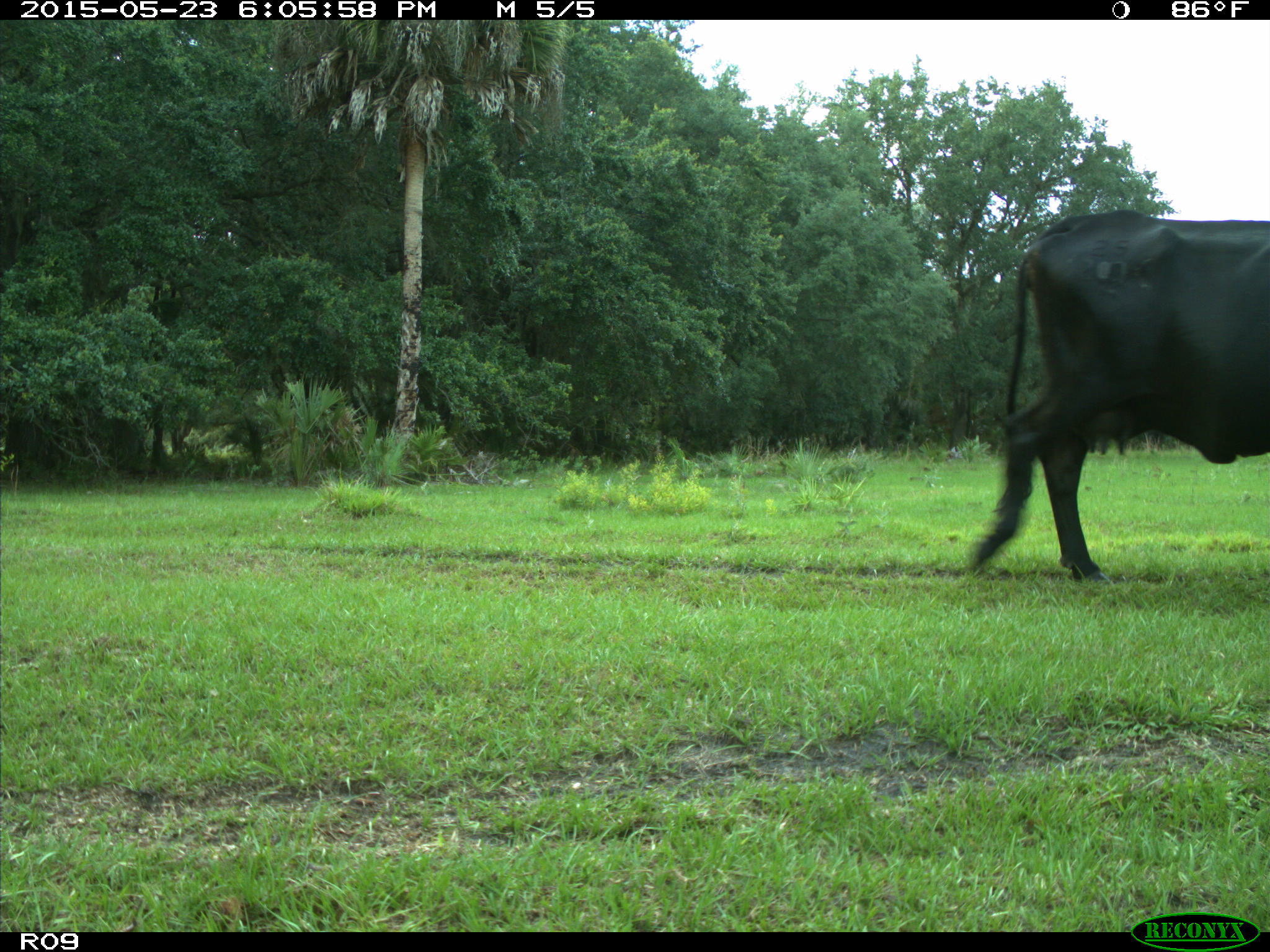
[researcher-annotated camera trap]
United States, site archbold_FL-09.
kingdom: Animalia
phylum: Chordata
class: Mammalia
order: Artiodactyla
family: Bovidae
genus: Bos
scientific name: Bos taurus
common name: domestic cow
Bos taurus (domestic cow).